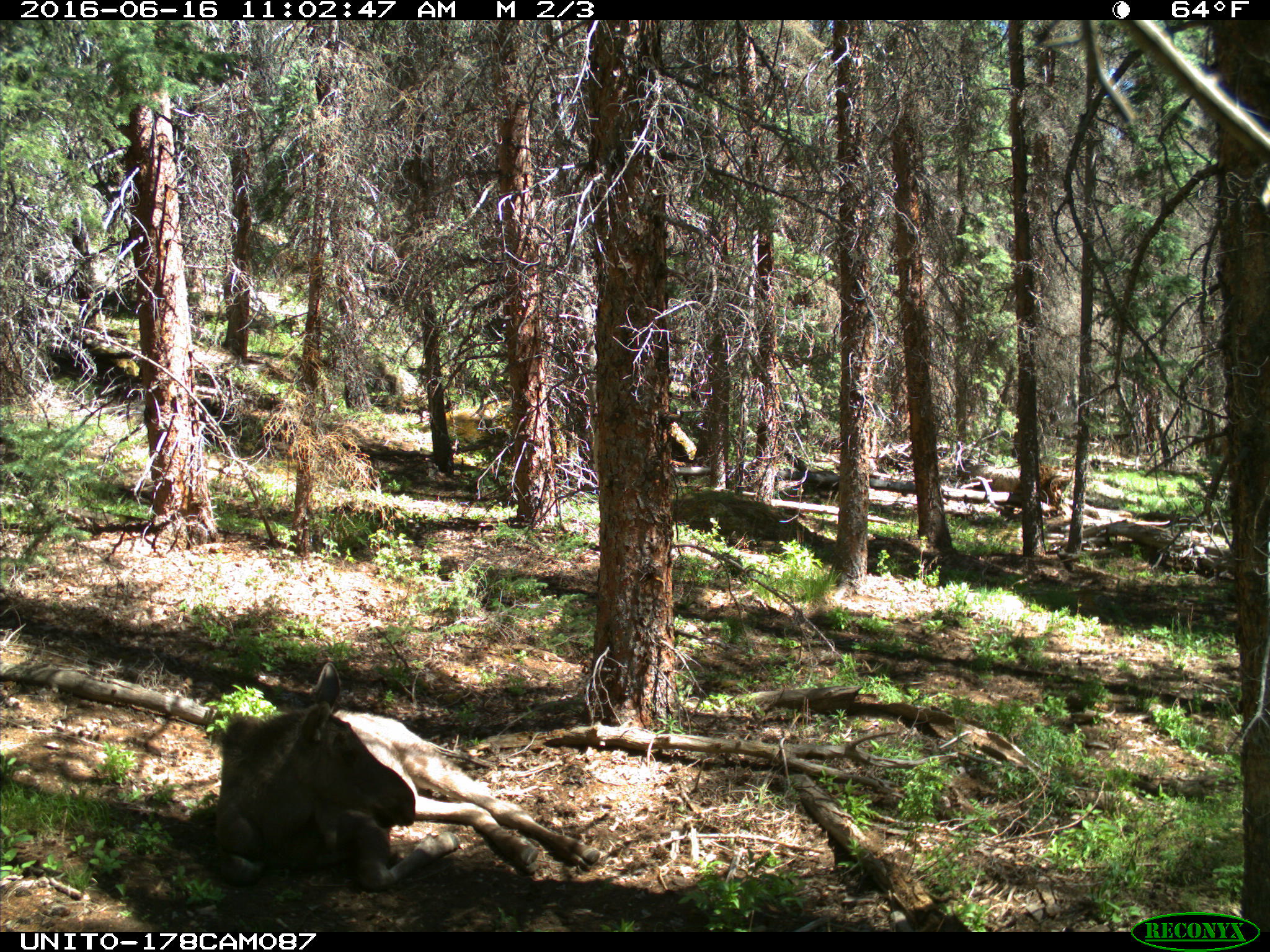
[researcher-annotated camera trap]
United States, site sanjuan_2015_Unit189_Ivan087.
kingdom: Animalia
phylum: Chordata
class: Mammalia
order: Artiodactyla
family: Cervidae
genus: Alces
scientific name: Alces alces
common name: moose